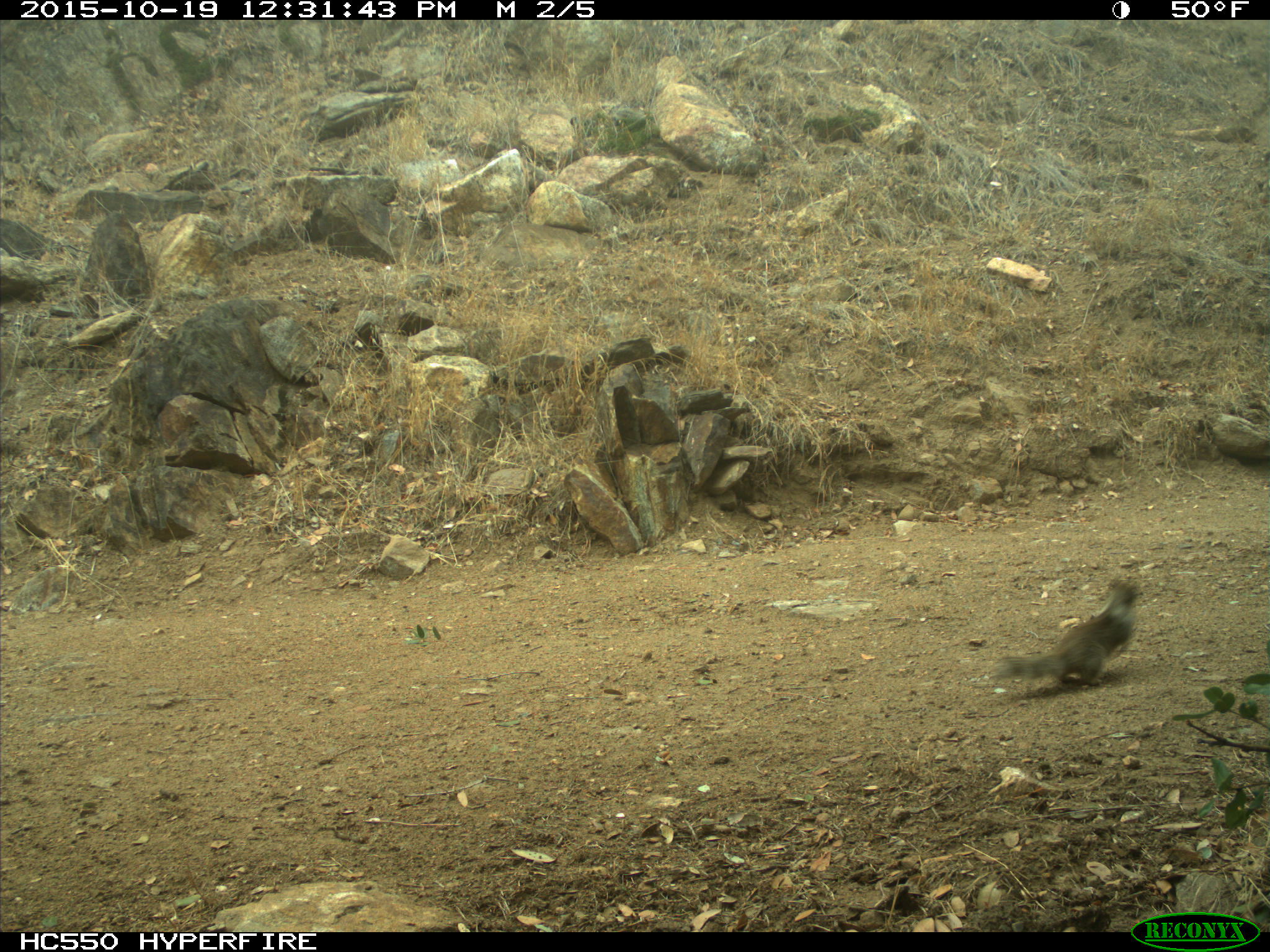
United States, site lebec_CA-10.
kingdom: Animalia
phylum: Chordata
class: Mammalia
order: Rodentia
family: Sciuridae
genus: Otospermophilus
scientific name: Otospermophilus beecheyi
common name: california ground squirrel